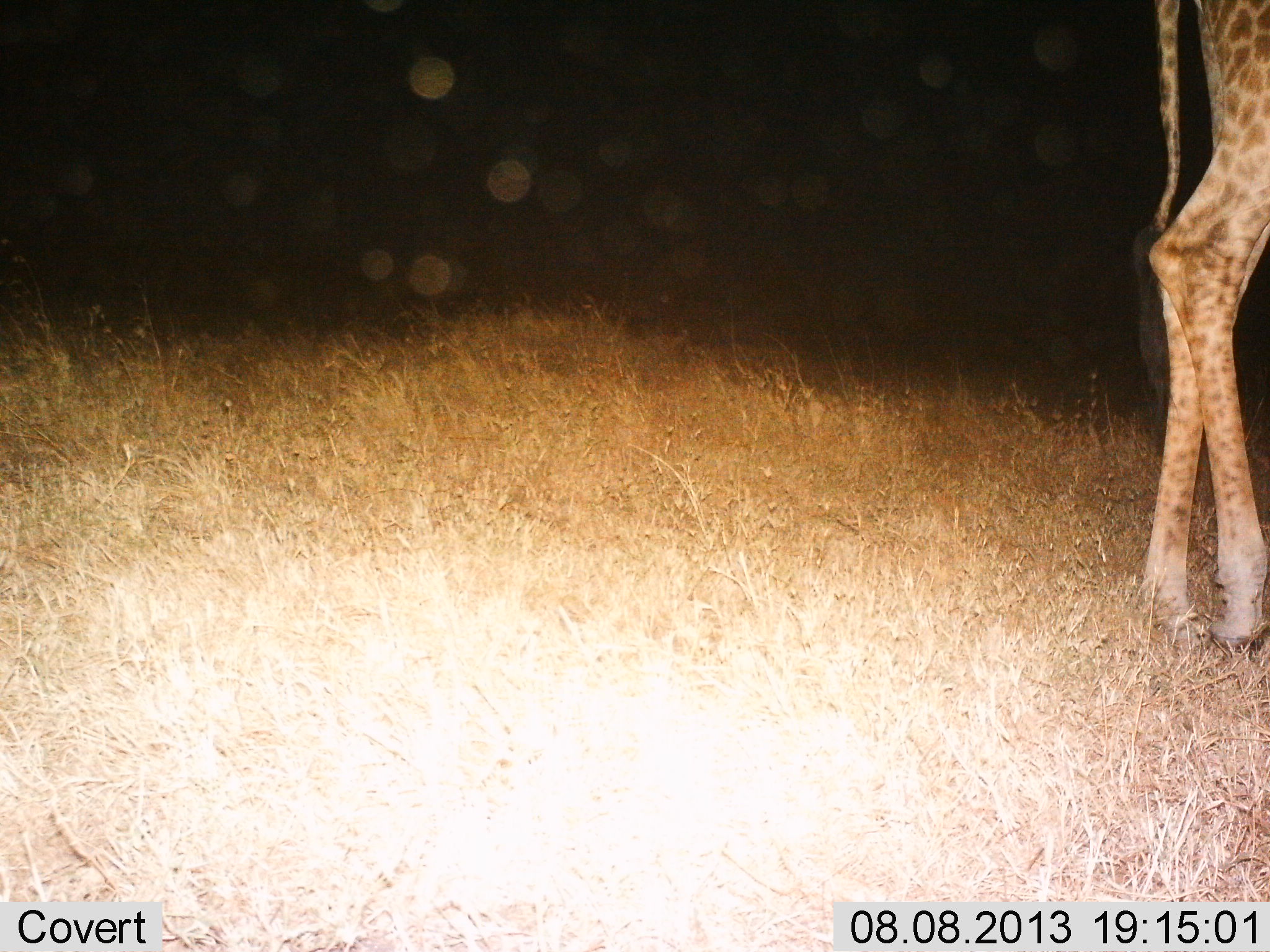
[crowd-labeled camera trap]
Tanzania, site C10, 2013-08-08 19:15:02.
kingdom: Animalia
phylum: Chordata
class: Mammalia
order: Artiodactyla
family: Giraffidae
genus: Giraffa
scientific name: Giraffa camelopardalis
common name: giraffe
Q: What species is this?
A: Giraffe (Giraffa camelopardalis).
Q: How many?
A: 1.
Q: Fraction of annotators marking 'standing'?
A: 67%.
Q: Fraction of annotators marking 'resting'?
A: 0%.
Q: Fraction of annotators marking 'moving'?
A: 33%.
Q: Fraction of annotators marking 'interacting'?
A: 0%.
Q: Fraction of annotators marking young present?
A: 0%.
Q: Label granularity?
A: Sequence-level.